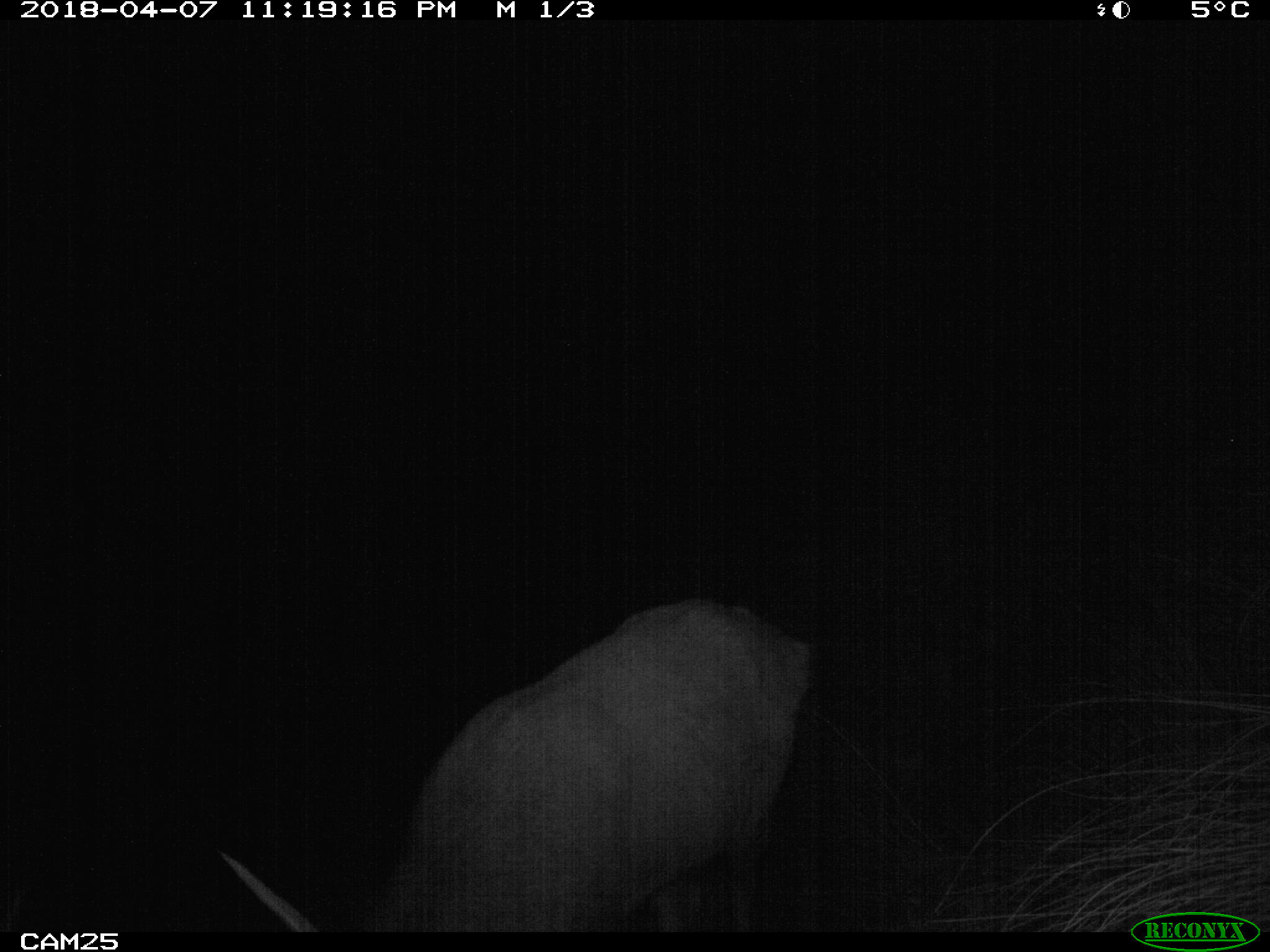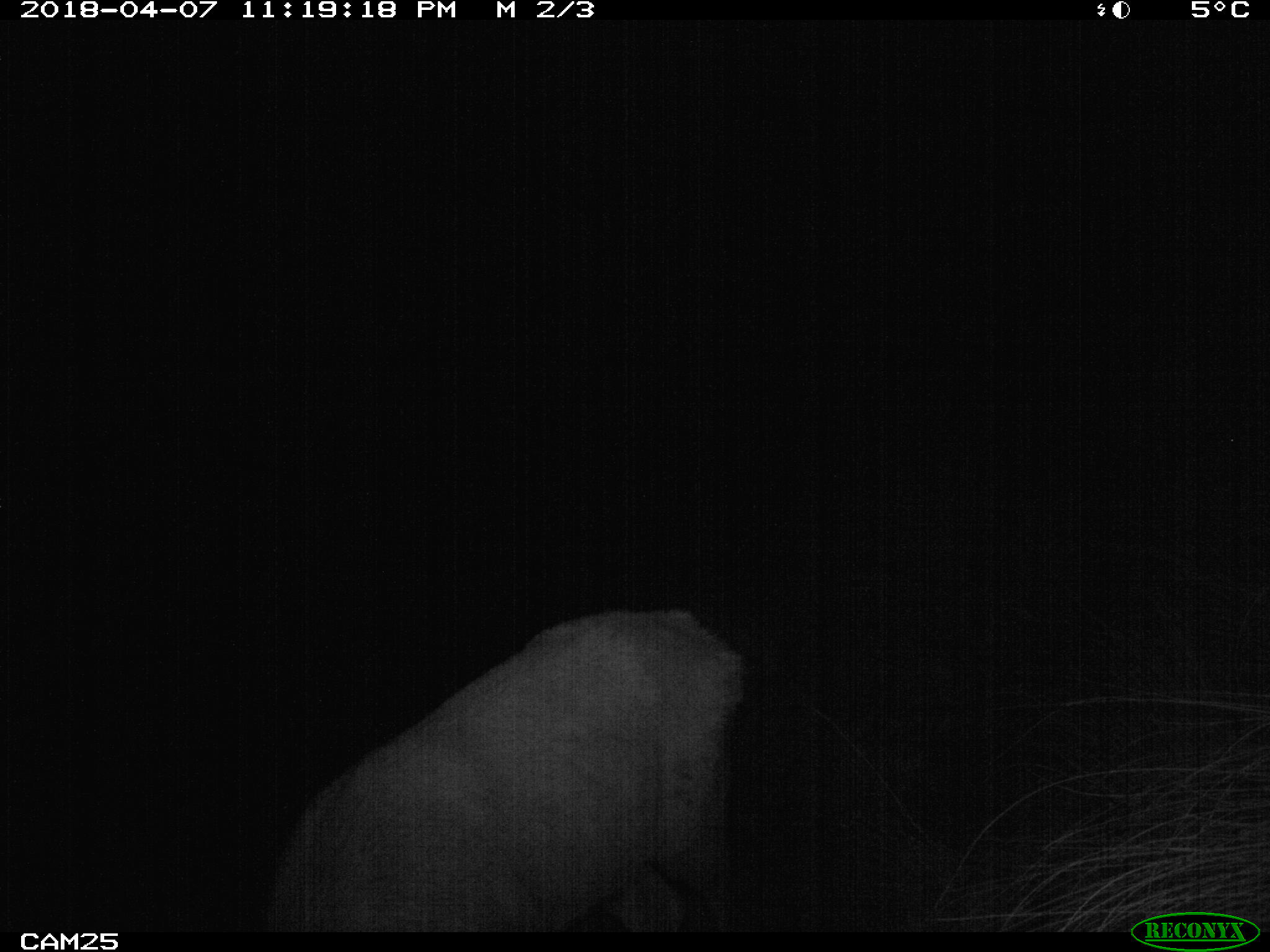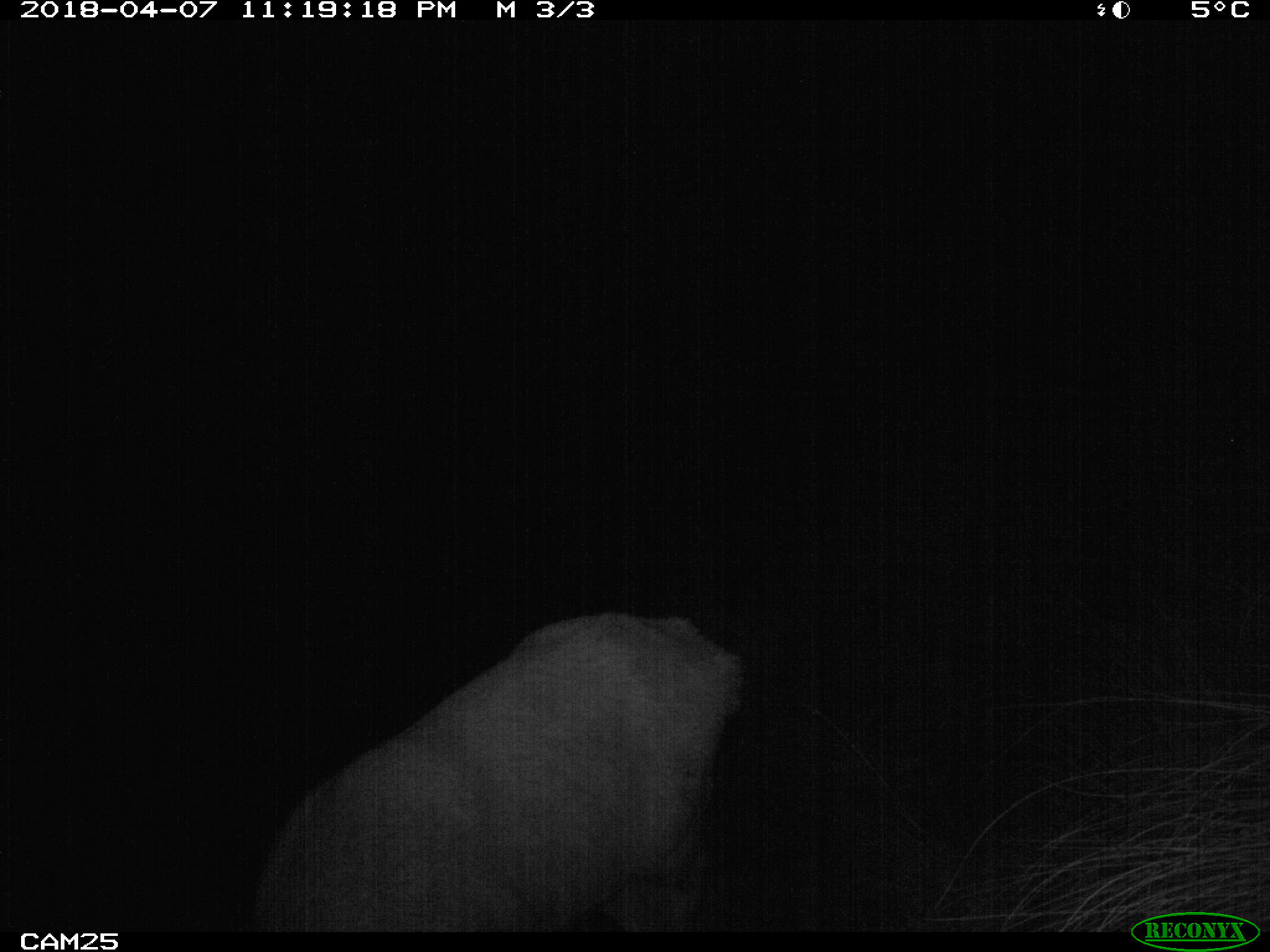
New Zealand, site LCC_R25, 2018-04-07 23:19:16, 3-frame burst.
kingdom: Animalia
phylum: Chordata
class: Mammalia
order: Artiodactyla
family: Cervidae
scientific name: Cervidae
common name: deer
Deer (Cervidae).